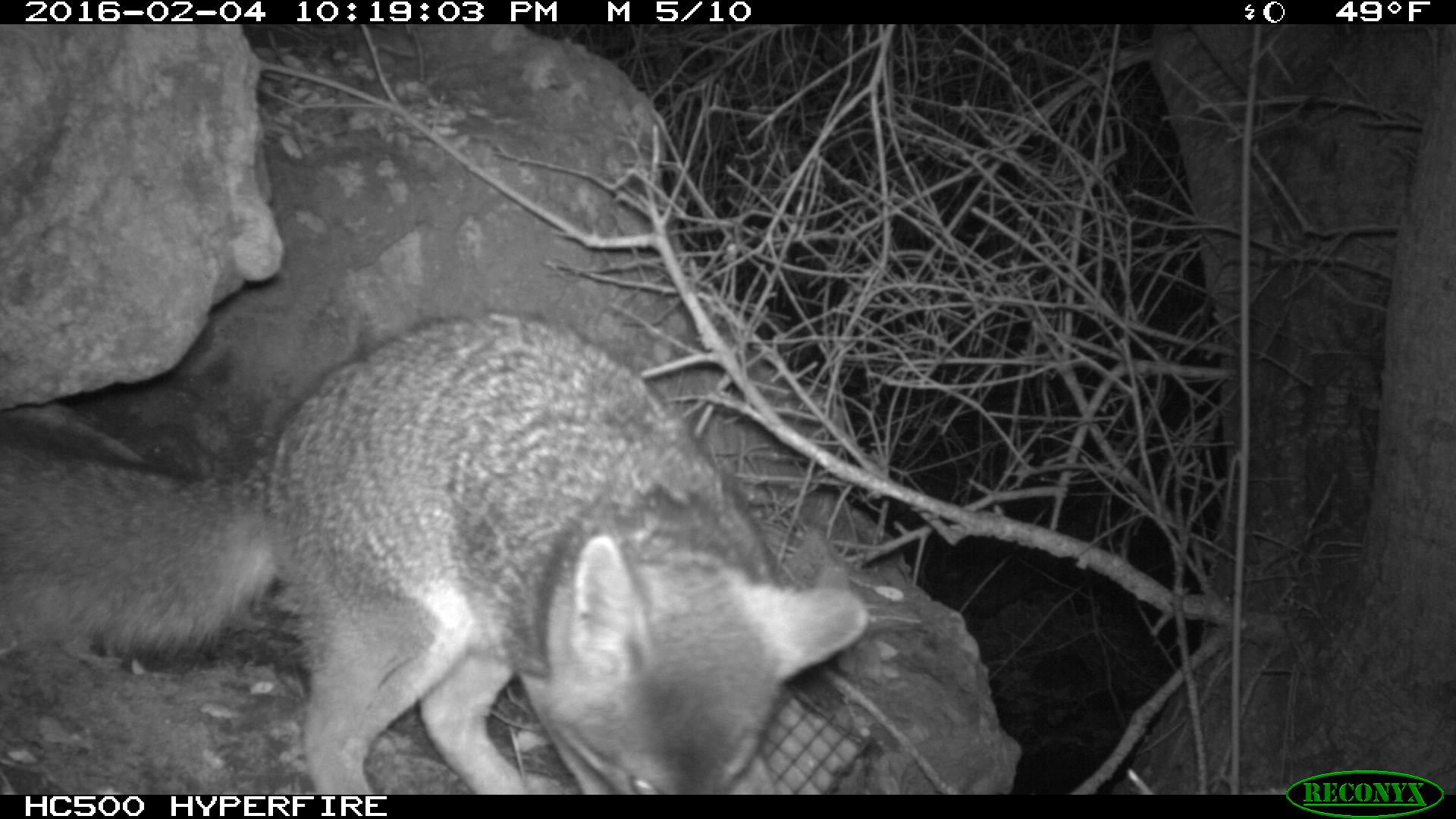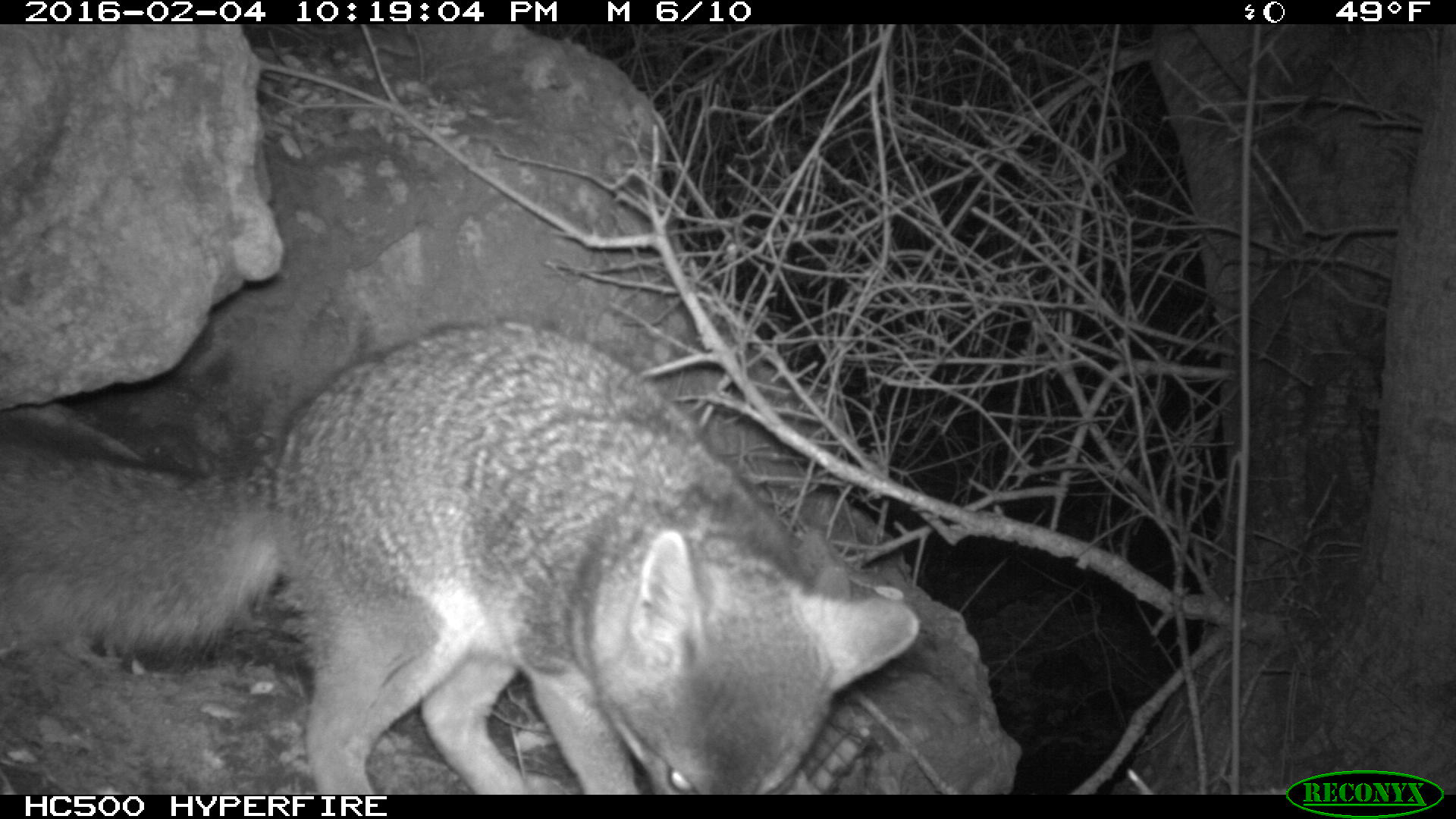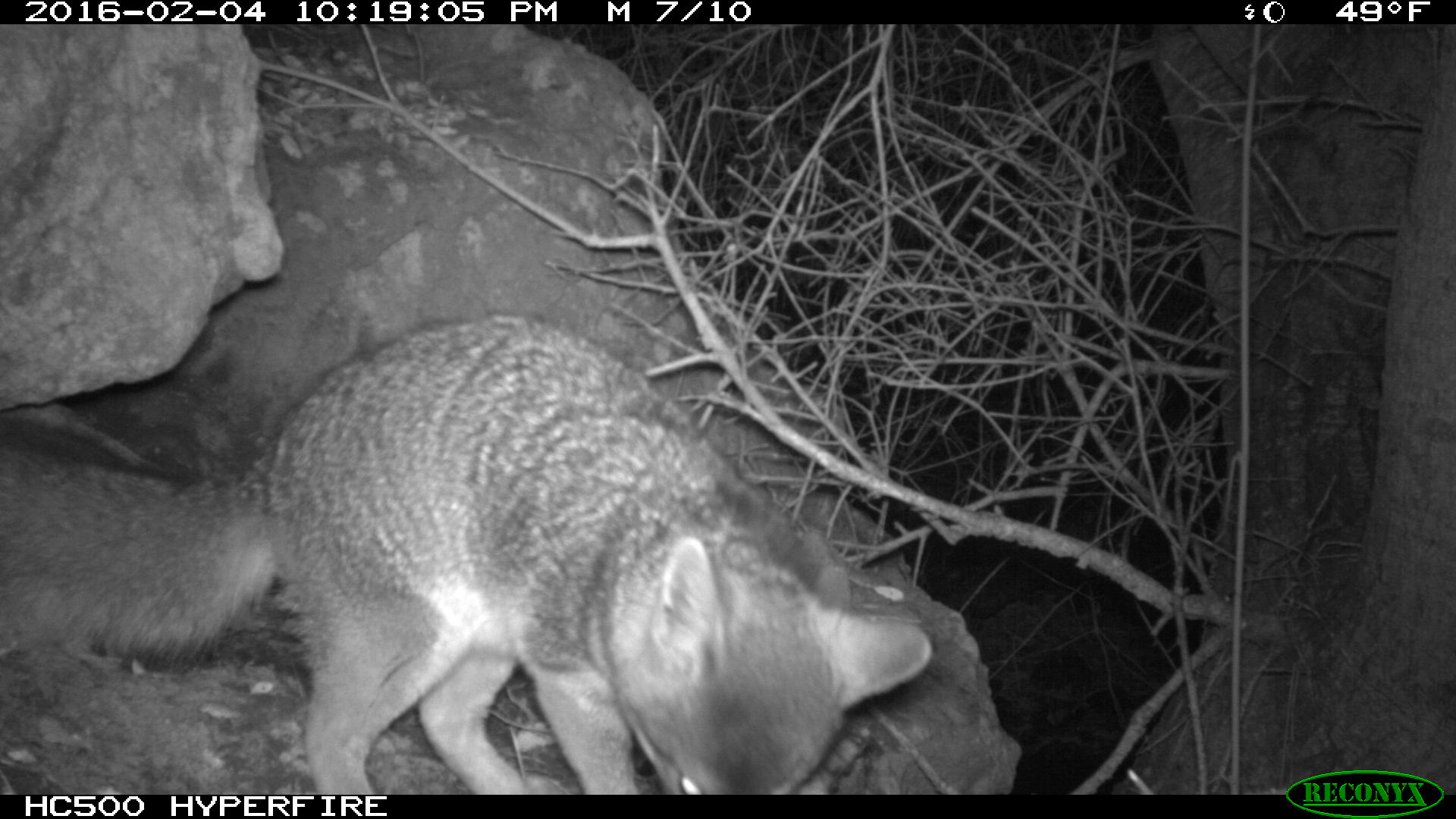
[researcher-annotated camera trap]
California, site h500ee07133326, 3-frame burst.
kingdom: Animalia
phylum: Chordata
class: Mammalia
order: Carnivora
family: Canidae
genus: Urocyon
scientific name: Urocyon littoralis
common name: island fox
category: fox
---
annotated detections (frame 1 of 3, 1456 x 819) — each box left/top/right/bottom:
fox: 0/312/867/792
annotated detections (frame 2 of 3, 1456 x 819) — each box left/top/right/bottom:
fox: 0/318/915/792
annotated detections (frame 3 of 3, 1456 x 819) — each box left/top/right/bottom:
fox: 0/312/934/792